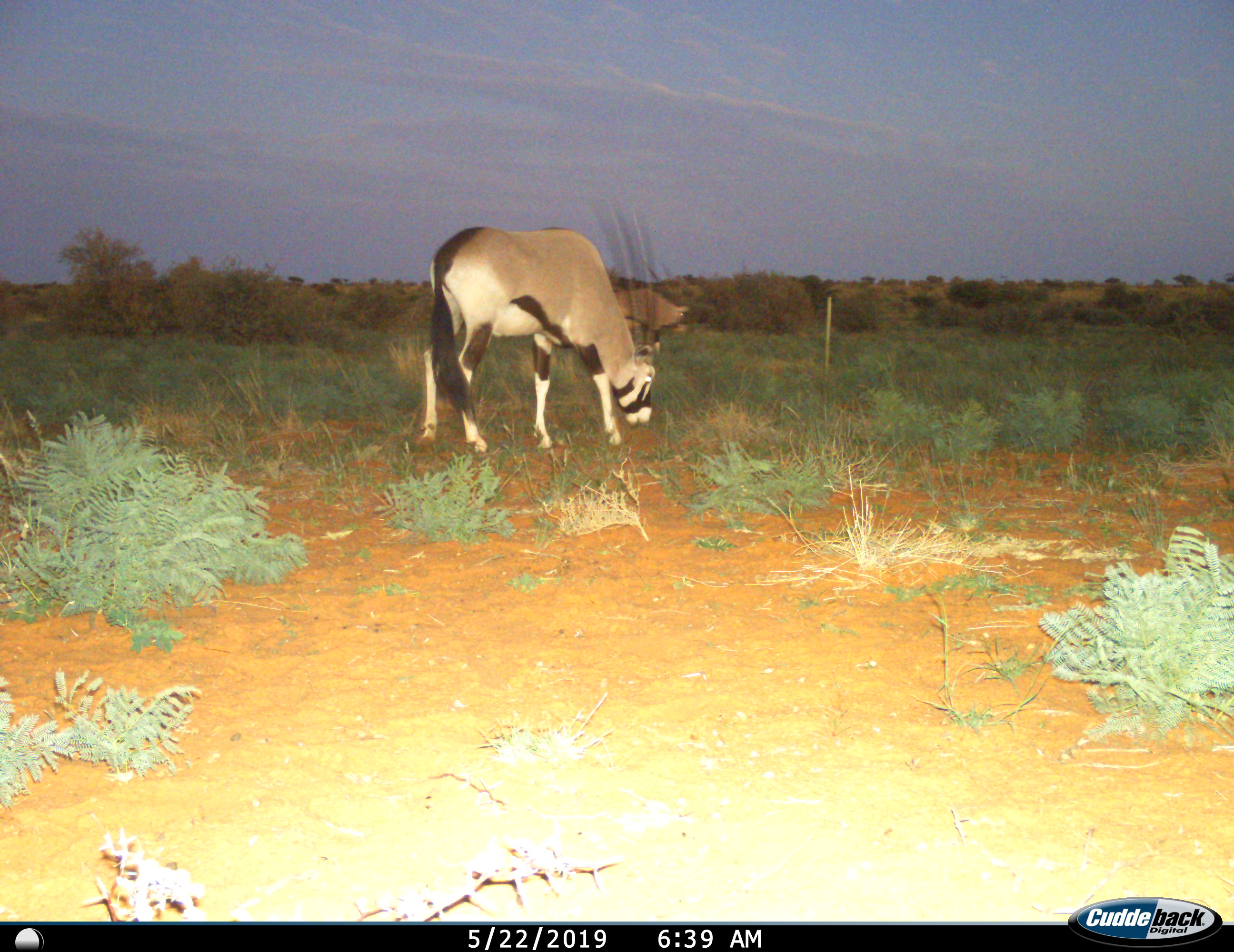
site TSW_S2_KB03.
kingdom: Animalia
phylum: Chordata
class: Mammalia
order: Artiodactyla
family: Bovidae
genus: Oryx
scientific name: Oryx gazella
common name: gemsbok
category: oryx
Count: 2.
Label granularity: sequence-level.